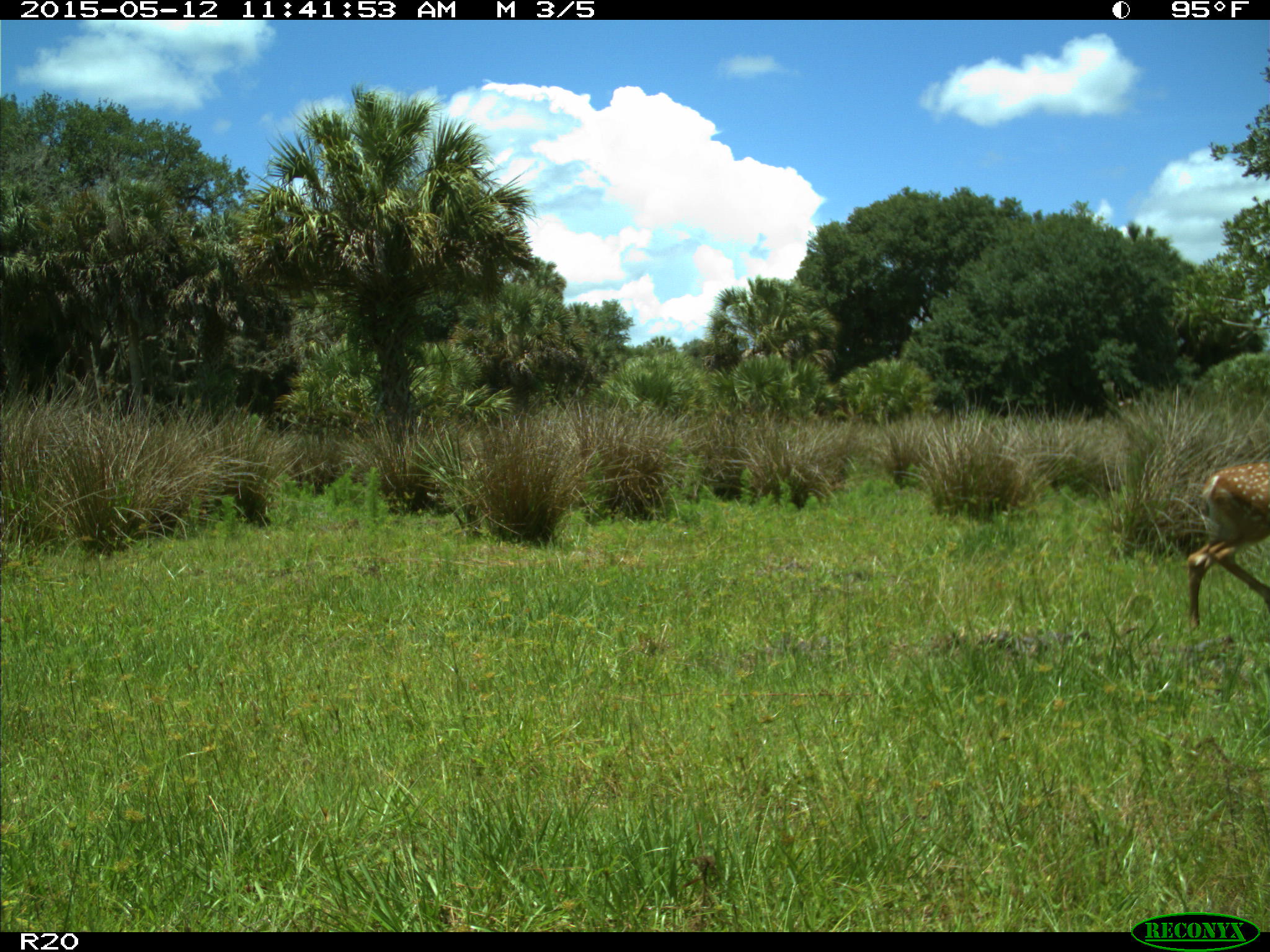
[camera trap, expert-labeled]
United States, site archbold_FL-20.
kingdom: Animalia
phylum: Chordata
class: Mammalia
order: Artiodactyla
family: Cervidae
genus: Odocoileus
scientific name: Odocoileus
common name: deer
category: unidentified deer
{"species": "unidentified deer (deer) (Odocoileus)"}